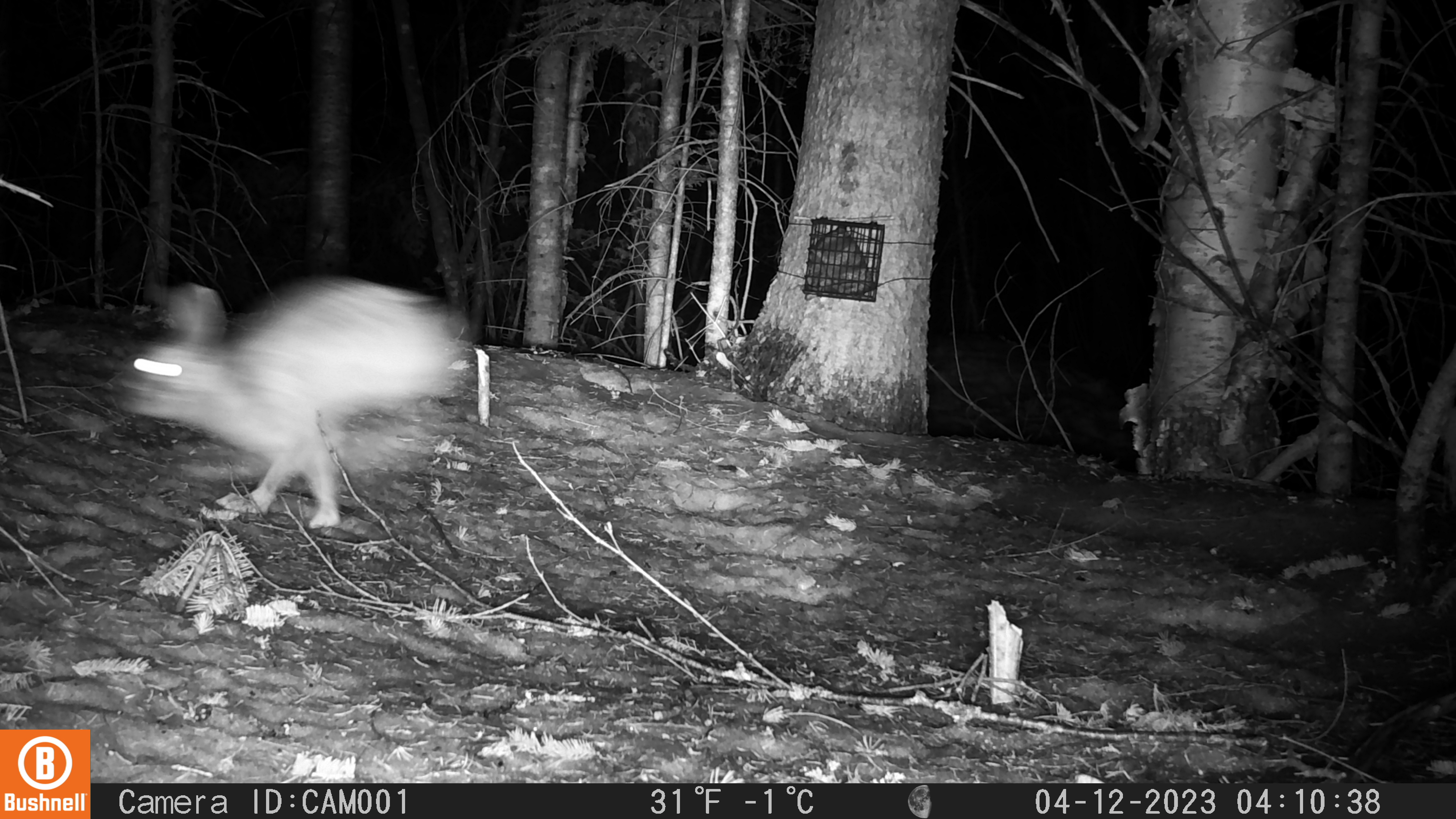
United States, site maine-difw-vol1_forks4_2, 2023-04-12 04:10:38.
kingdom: Animalia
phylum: Chordata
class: Mammalia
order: Lagomorpha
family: Leporidae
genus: Lepus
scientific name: Lepus americanus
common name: snowshoe hare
Snowshoe hare (Lepus americanus).